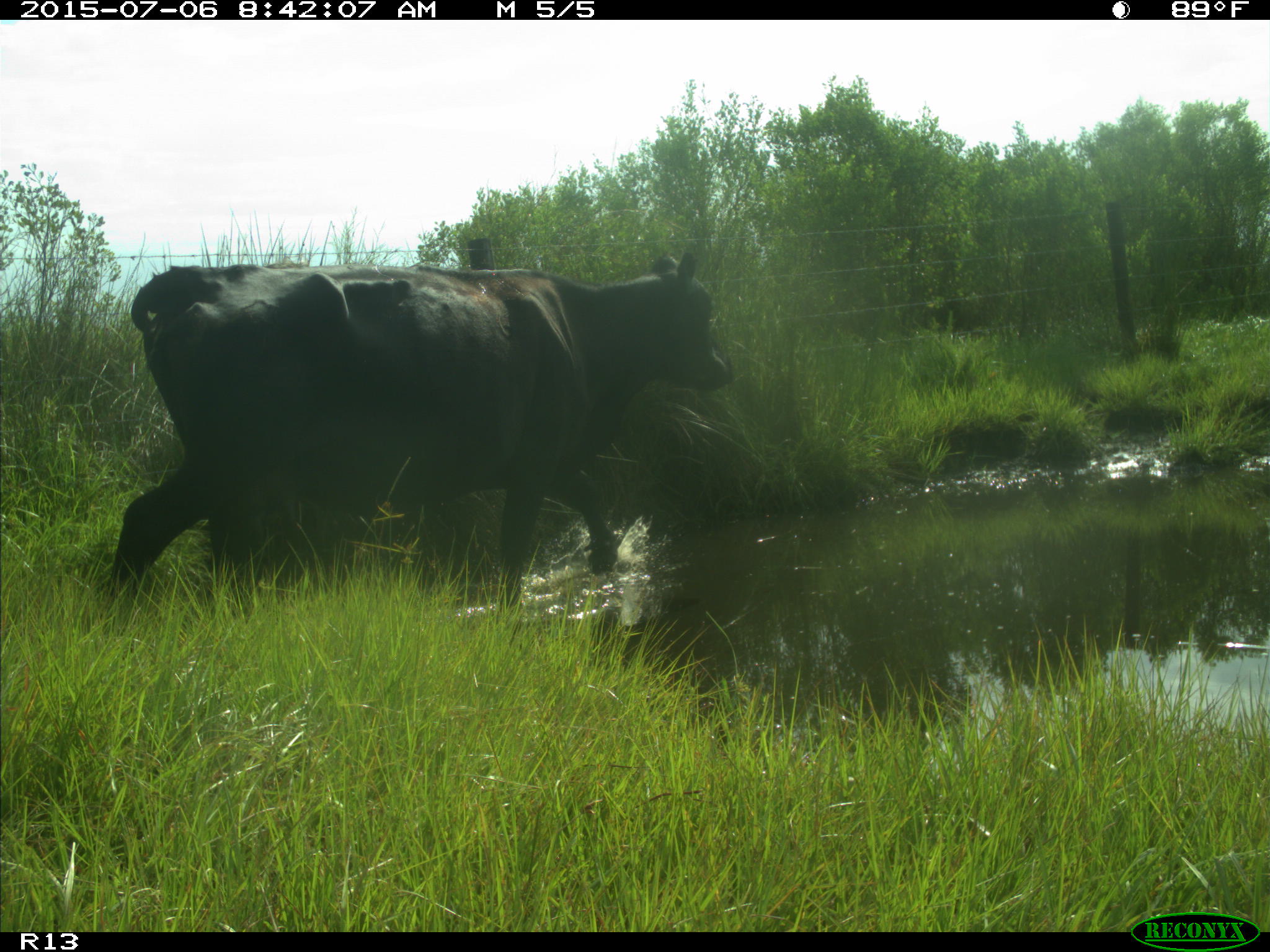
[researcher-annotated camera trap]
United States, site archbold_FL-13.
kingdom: Animalia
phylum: Chordata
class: Mammalia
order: Artiodactyla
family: Bovidae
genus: Bos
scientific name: Bos taurus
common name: domestic cow